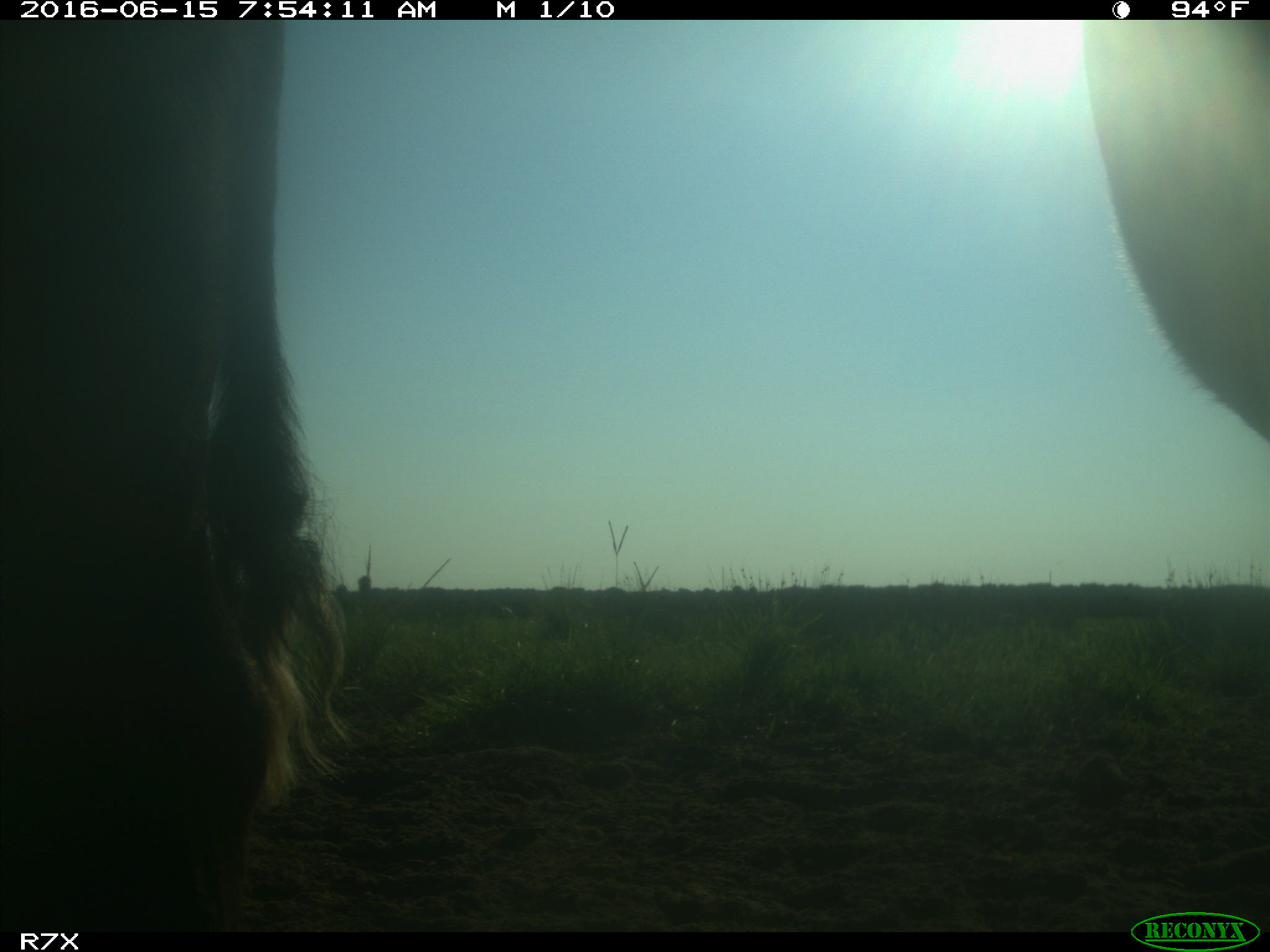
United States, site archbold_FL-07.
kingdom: Animalia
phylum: Chordata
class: Mammalia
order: Artiodactyla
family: Bovidae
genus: Bos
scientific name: Bos taurus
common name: domestic cow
Bos taurus (domestic cow).